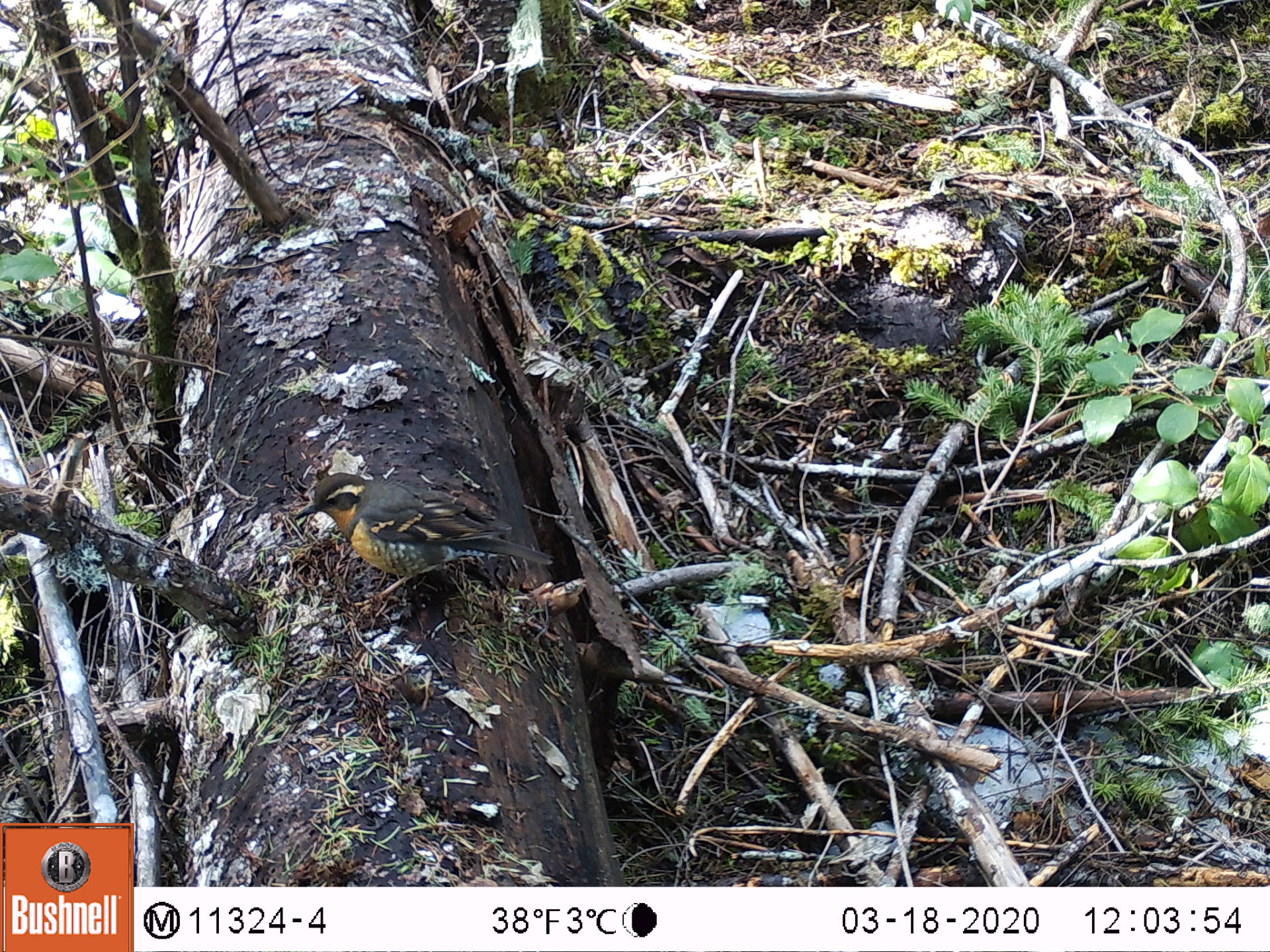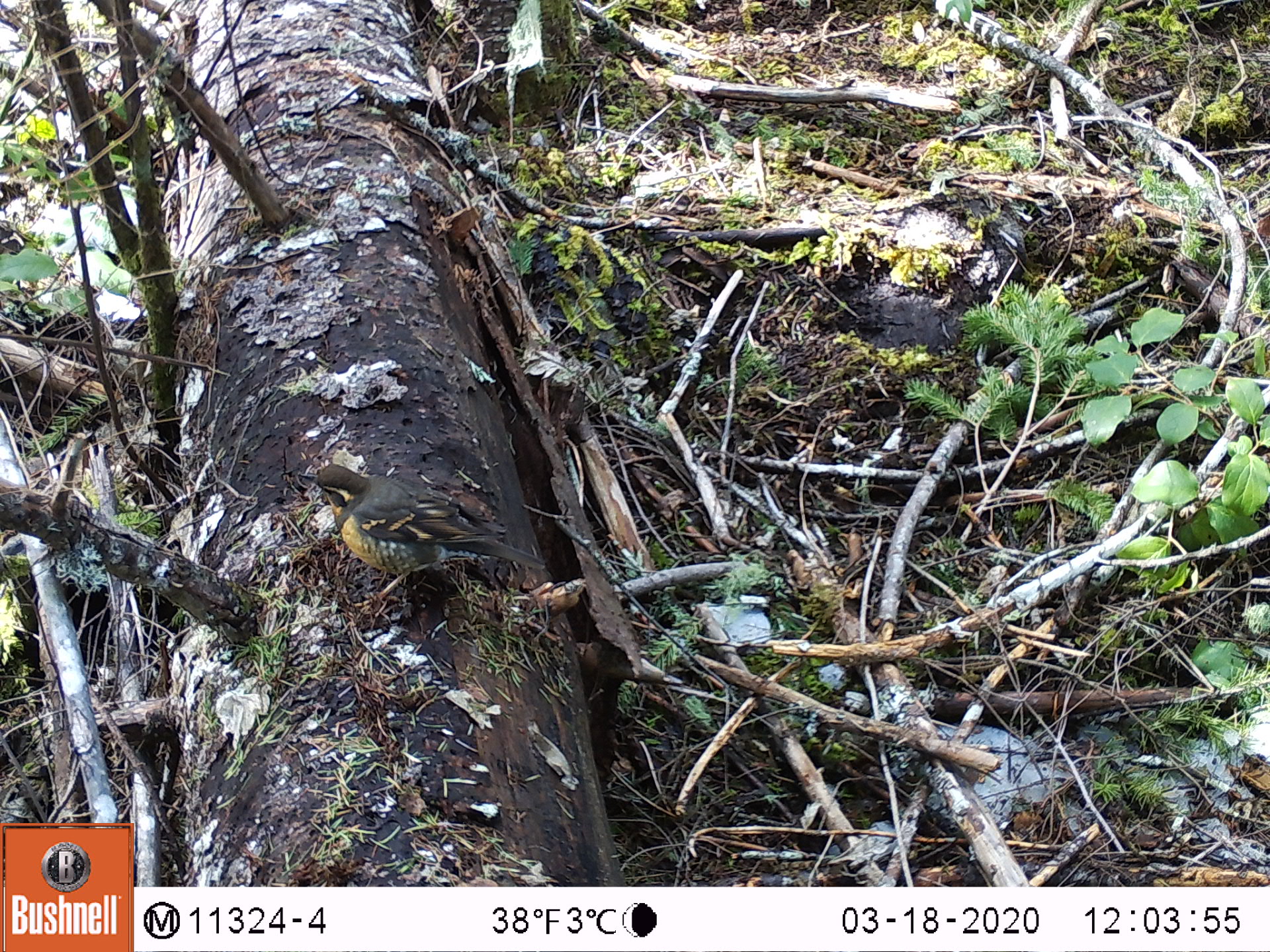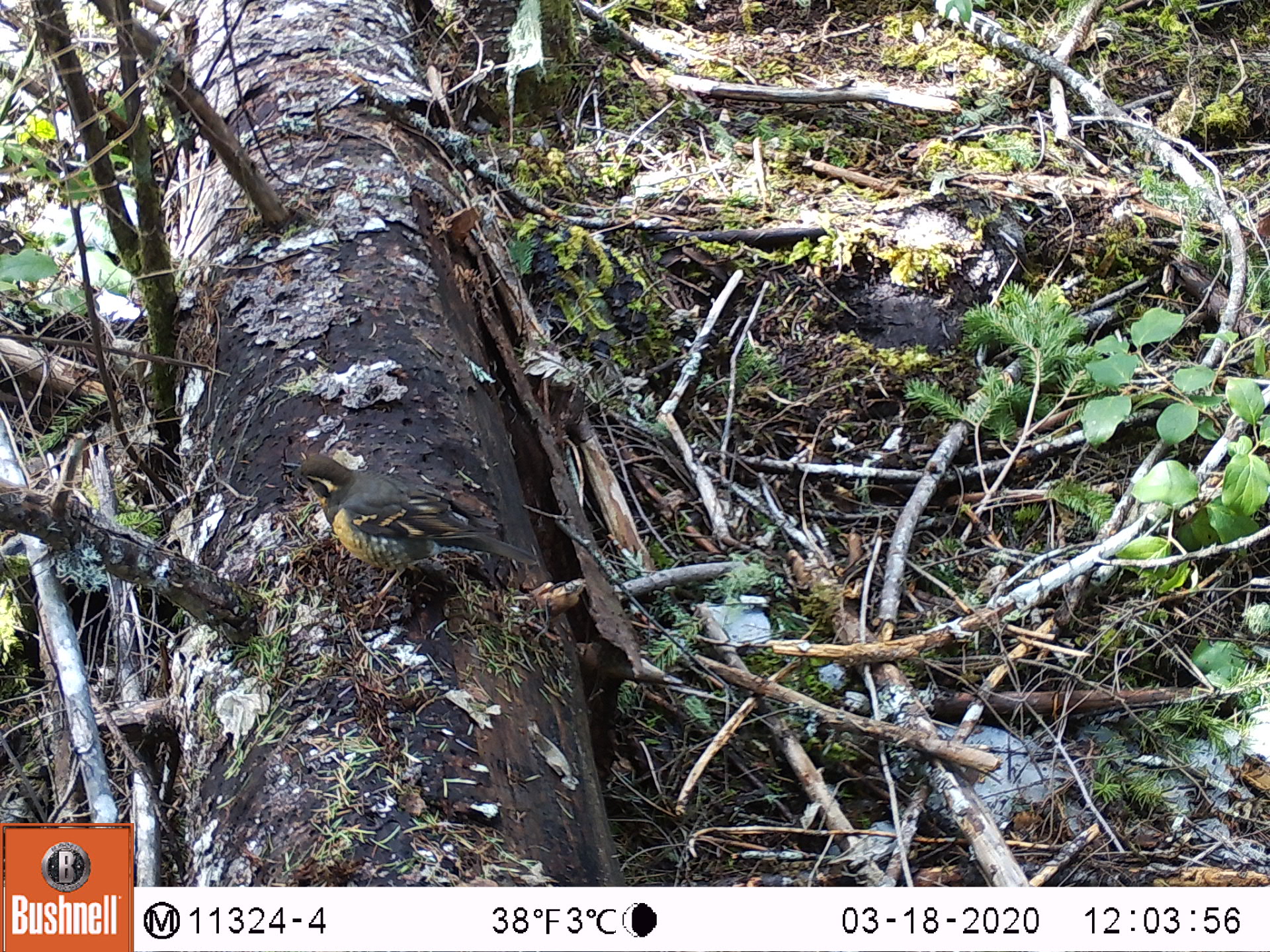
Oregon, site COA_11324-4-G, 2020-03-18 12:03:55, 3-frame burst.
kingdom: Animalia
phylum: Chordata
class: Aves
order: Passeriformes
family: Turdidae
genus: Ixoreus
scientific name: Ixoreus naevius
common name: varied thrush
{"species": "varied thrush (Ixoreus naevius)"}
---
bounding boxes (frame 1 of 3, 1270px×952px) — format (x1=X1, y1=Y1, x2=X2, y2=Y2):
varied thrush: (x1=294, y1=472, x2=549, y2=597)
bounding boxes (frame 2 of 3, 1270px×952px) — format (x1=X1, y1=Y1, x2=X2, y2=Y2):
varied thrush: (x1=302, y1=462, x2=543, y2=615)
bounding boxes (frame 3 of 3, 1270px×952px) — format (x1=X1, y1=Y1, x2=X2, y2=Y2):
varied thrush: (x1=282, y1=450, x2=541, y2=599)